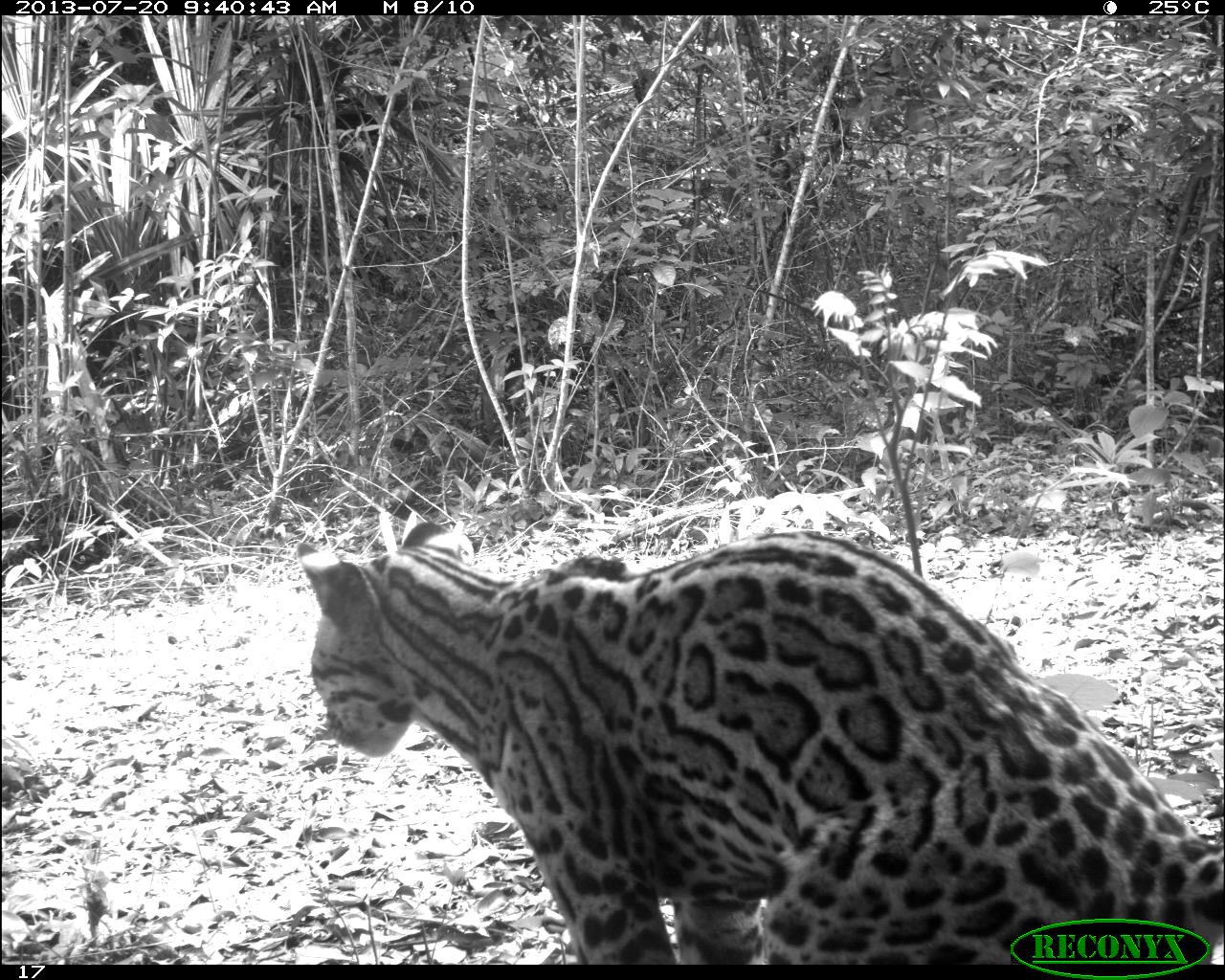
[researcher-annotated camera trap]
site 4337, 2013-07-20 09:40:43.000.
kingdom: Animalia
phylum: Chordata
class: Mammalia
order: Carnivora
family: Felidae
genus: Leopardus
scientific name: Leopardus pardalis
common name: ocelot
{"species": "Leopardus pardalis (ocelot)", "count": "1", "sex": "female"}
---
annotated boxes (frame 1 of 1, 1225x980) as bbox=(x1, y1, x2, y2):
leopardus pardalis: bbox=(301, 522, 1217, 964)